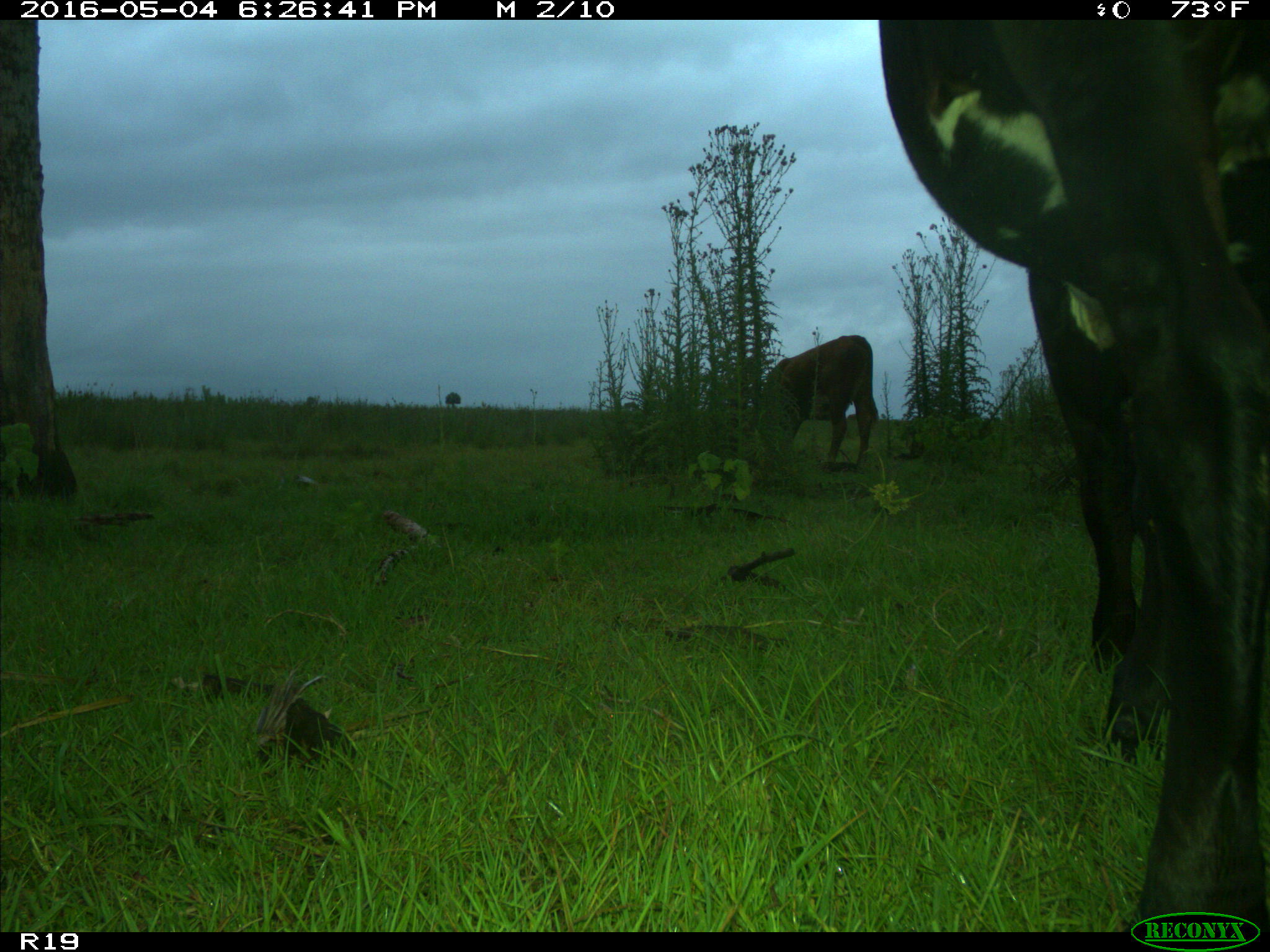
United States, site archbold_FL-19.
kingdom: Animalia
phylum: Chordata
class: Mammalia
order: Artiodactyla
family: Bovidae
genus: Bos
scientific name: Bos taurus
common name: domestic cow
Bos taurus (domestic cow).